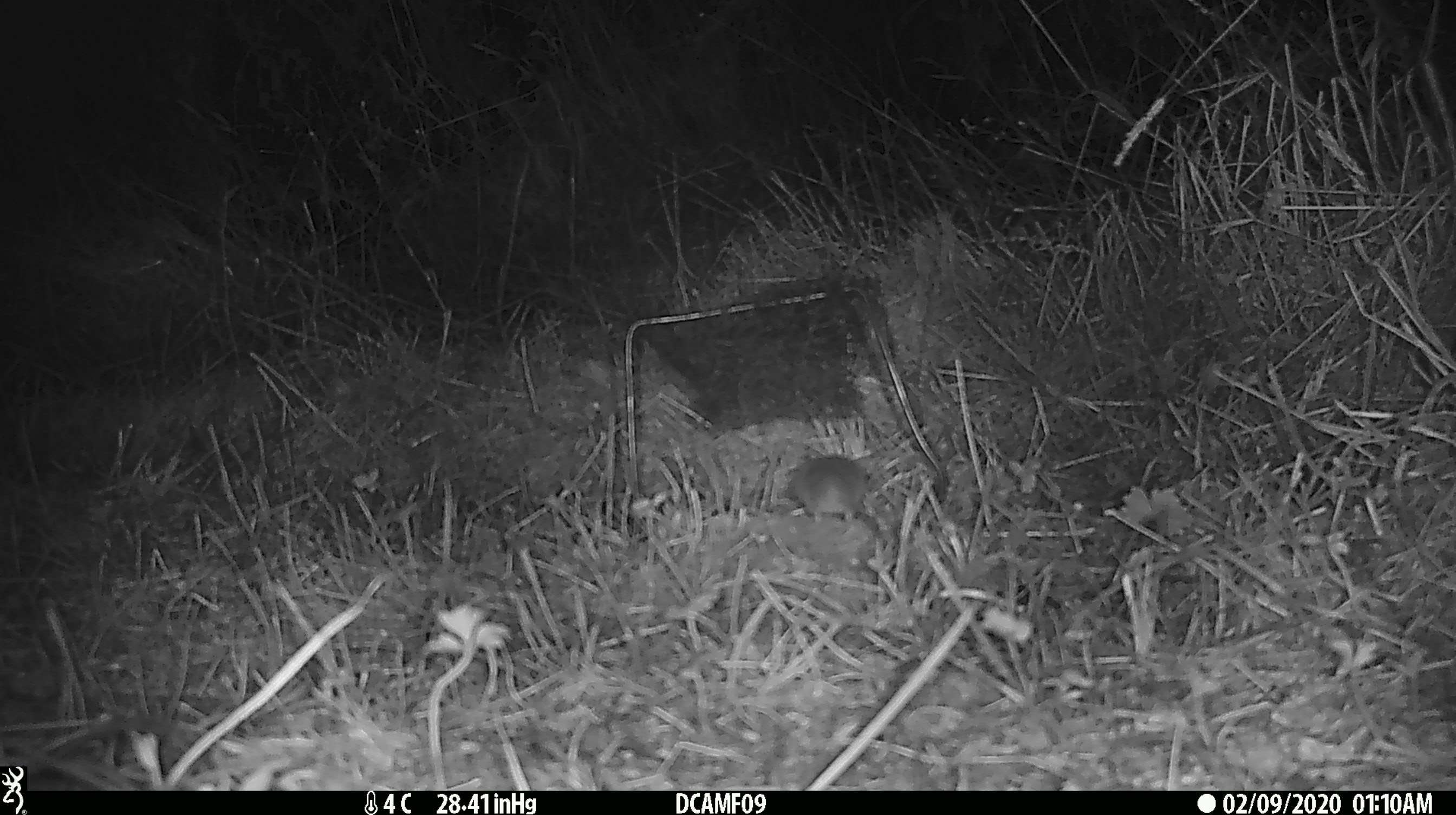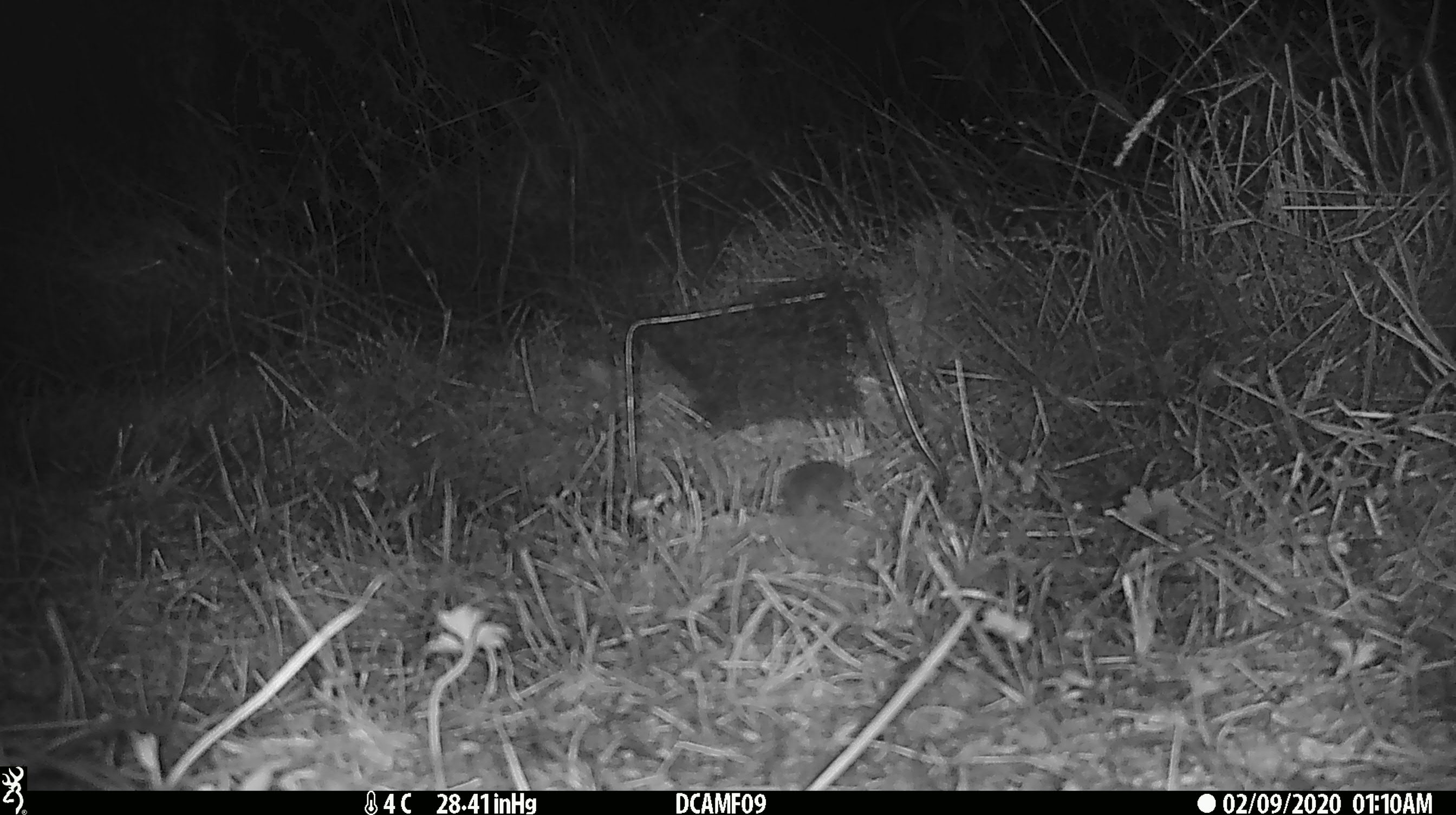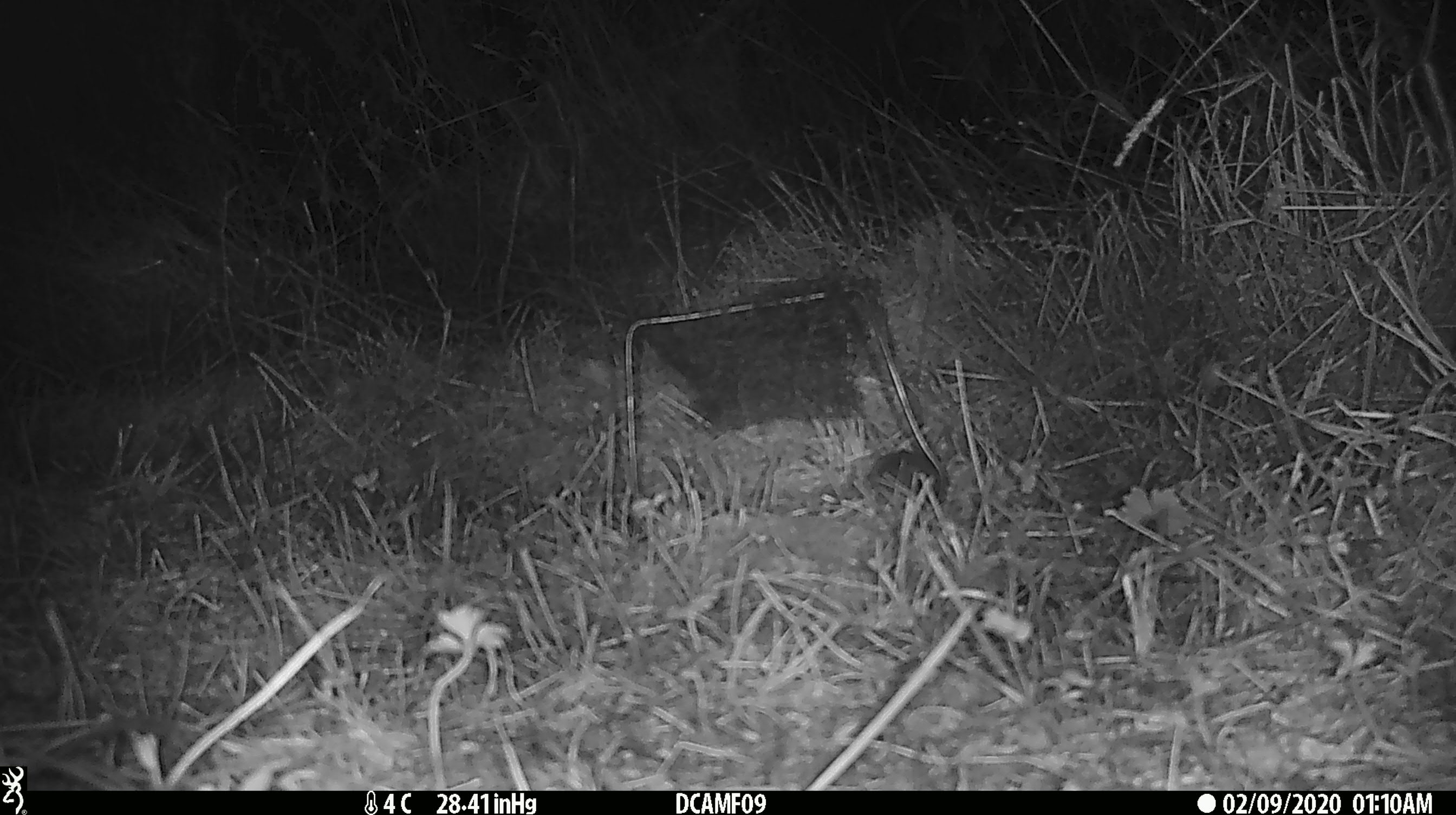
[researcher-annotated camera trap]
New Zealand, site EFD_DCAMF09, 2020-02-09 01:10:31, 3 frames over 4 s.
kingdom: Animalia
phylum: Chordata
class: Mammalia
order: Rodentia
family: Muridae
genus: Mus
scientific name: Mus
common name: mouse